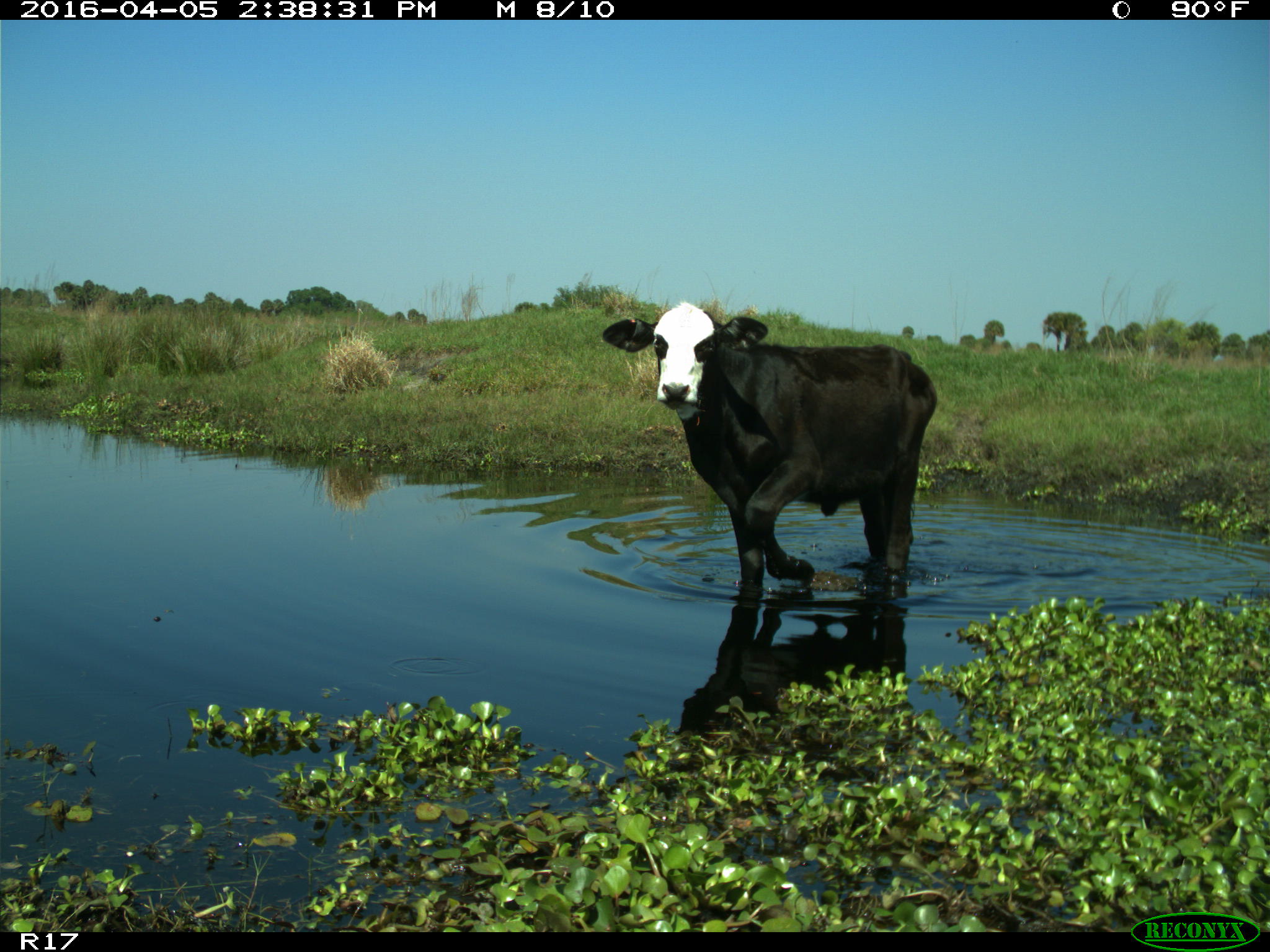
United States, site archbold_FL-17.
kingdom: Animalia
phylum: Chordata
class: Mammalia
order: Artiodactyla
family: Bovidae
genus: Bos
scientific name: Bos taurus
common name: domestic cow